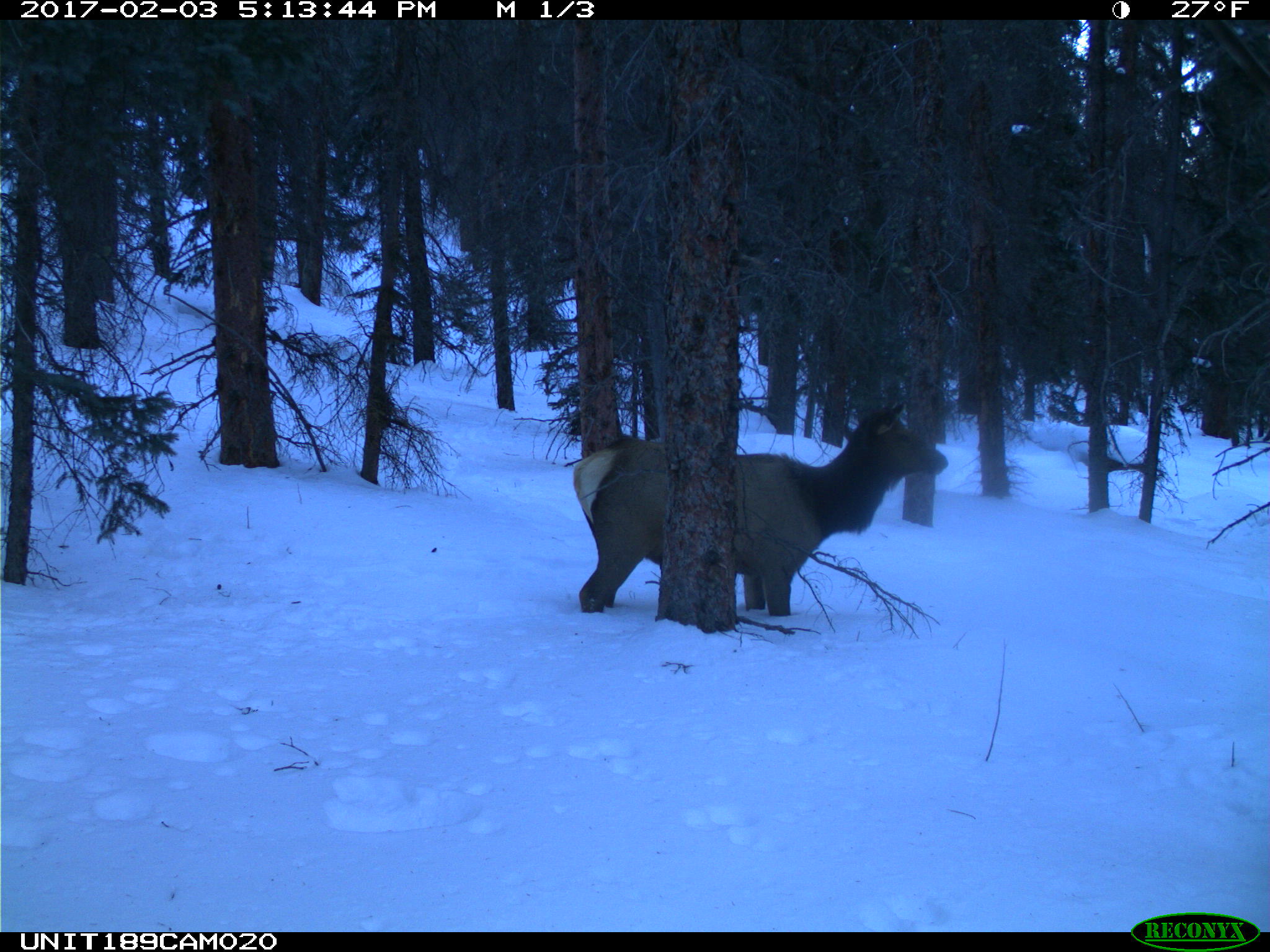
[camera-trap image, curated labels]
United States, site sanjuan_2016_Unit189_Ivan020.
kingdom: Animalia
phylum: Chordata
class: Mammalia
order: Artiodactyla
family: Cervidae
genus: Cervus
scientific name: Cervus elaphus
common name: red deer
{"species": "Cervus elaphus (red deer)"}